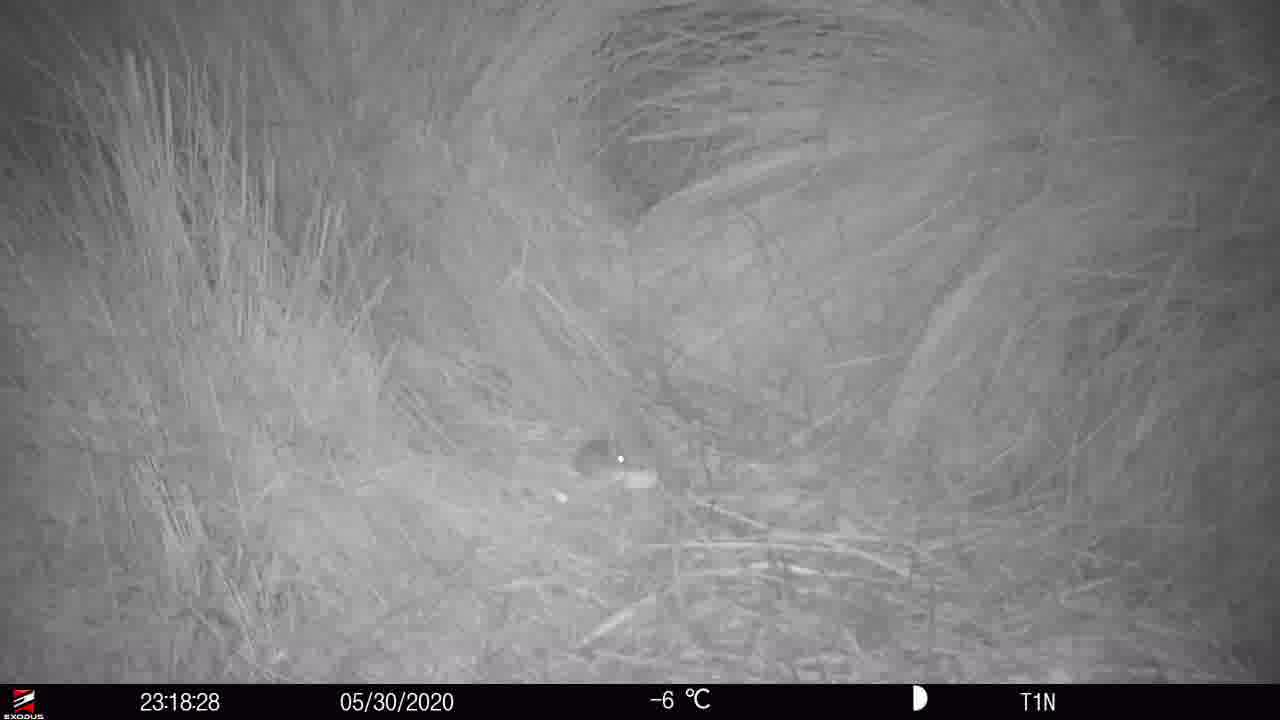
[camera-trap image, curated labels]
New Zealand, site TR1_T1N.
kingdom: Animalia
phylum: Chordata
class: Mammalia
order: Rodentia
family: Muridae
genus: Mus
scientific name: Mus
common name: mouse